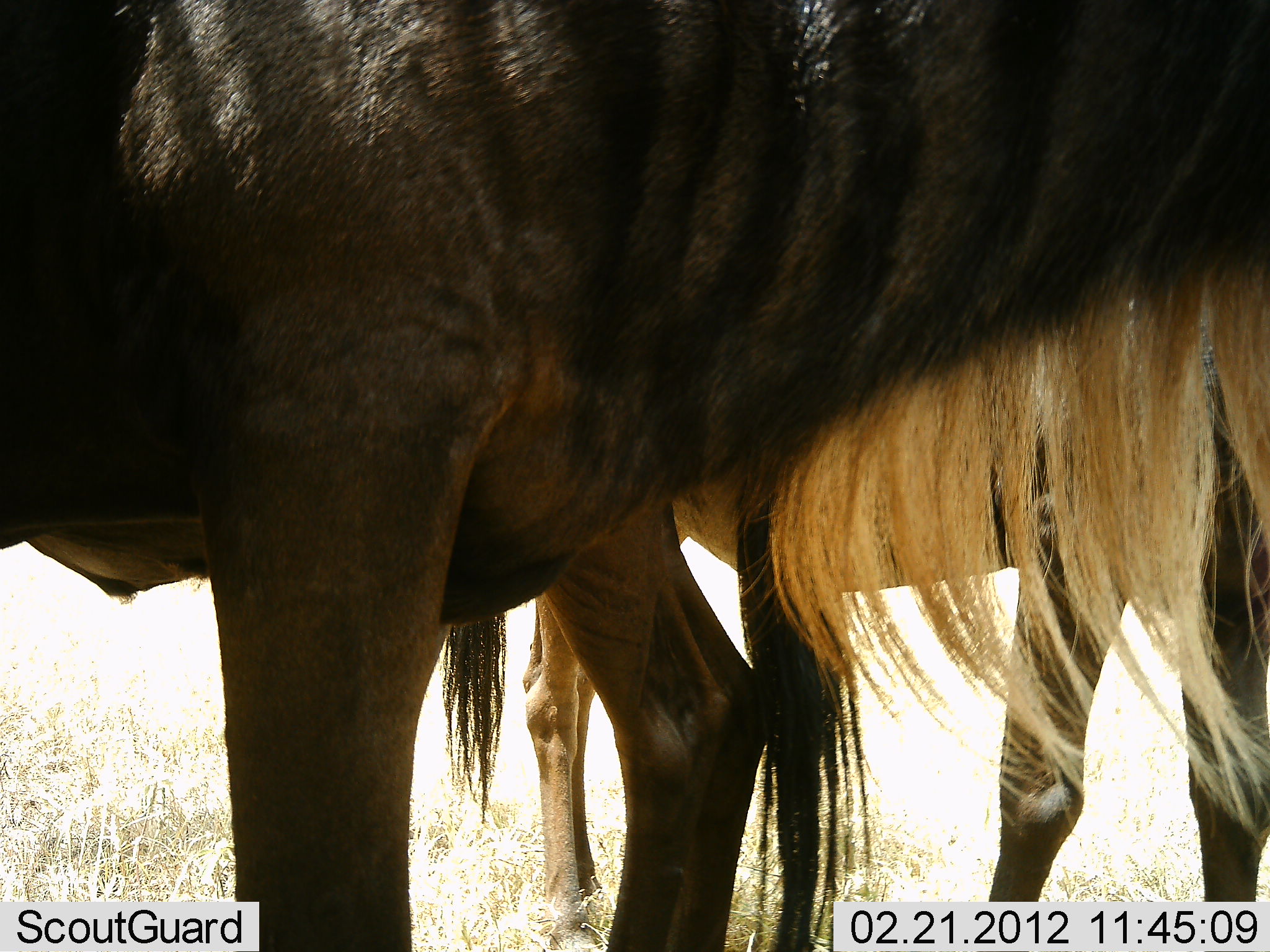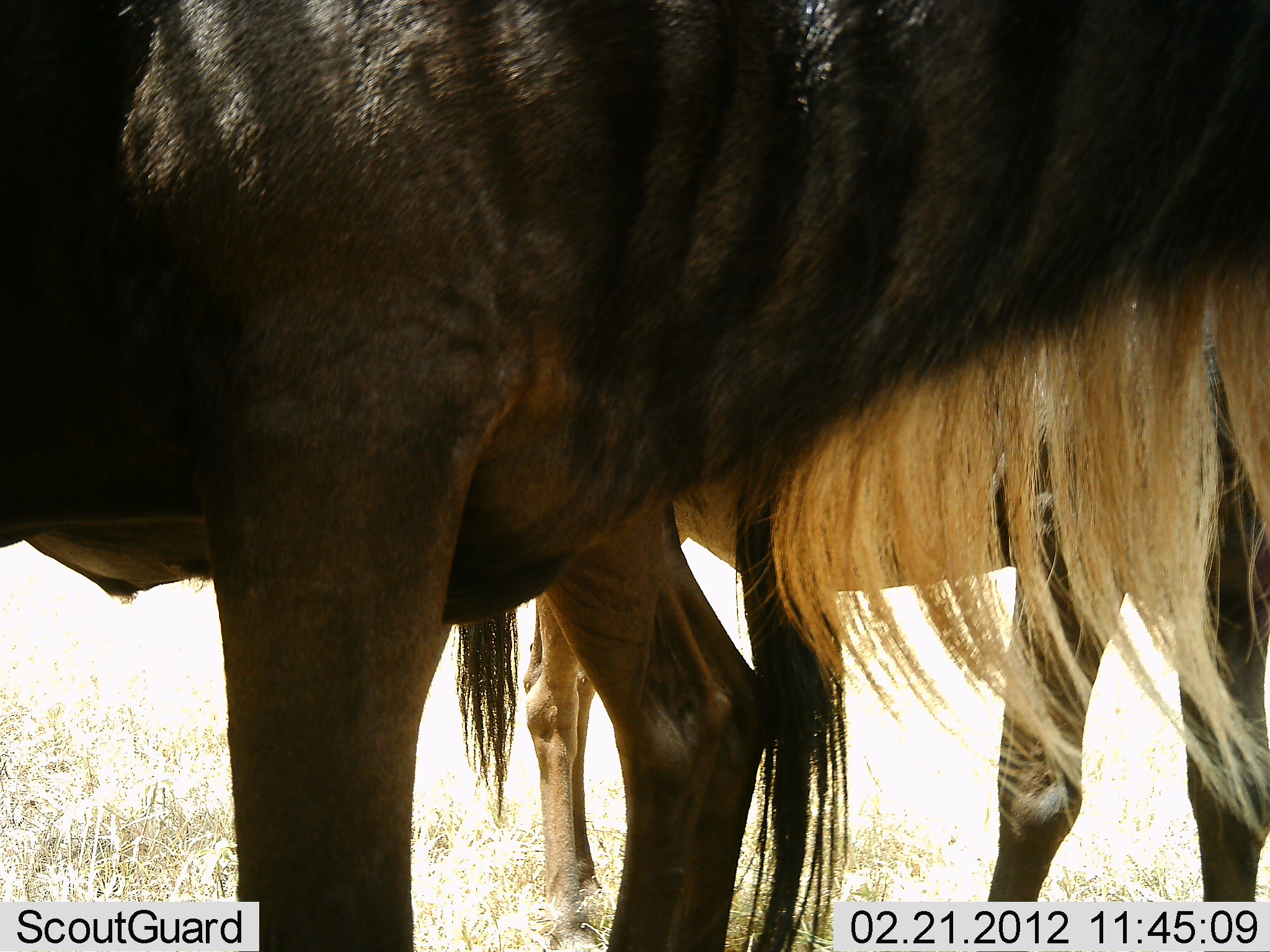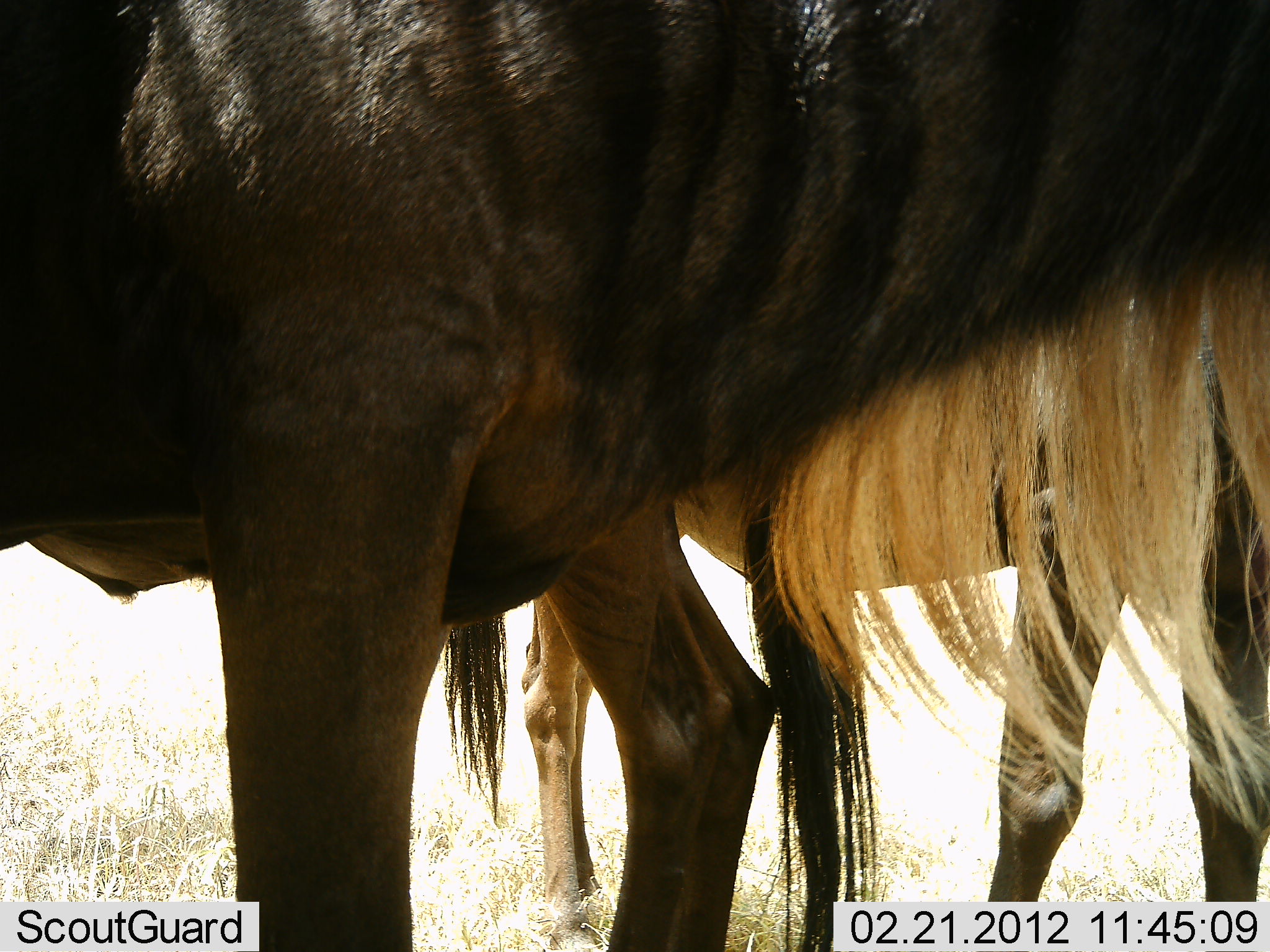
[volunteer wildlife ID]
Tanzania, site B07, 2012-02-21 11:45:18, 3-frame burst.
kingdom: Animalia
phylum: Chordata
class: Mammalia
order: Artiodactyla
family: Bovidae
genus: Connochaetes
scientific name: Connochaetes taurinus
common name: blue wildebeest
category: wildebeest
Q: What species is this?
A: Wildebeest (blue wildebeest) (Connochaetes taurinus).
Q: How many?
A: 2.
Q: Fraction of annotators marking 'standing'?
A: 95%.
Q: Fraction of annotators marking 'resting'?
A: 0%.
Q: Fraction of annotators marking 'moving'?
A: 5%.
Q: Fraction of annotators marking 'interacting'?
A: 0%.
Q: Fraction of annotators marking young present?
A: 0%.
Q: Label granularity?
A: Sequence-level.